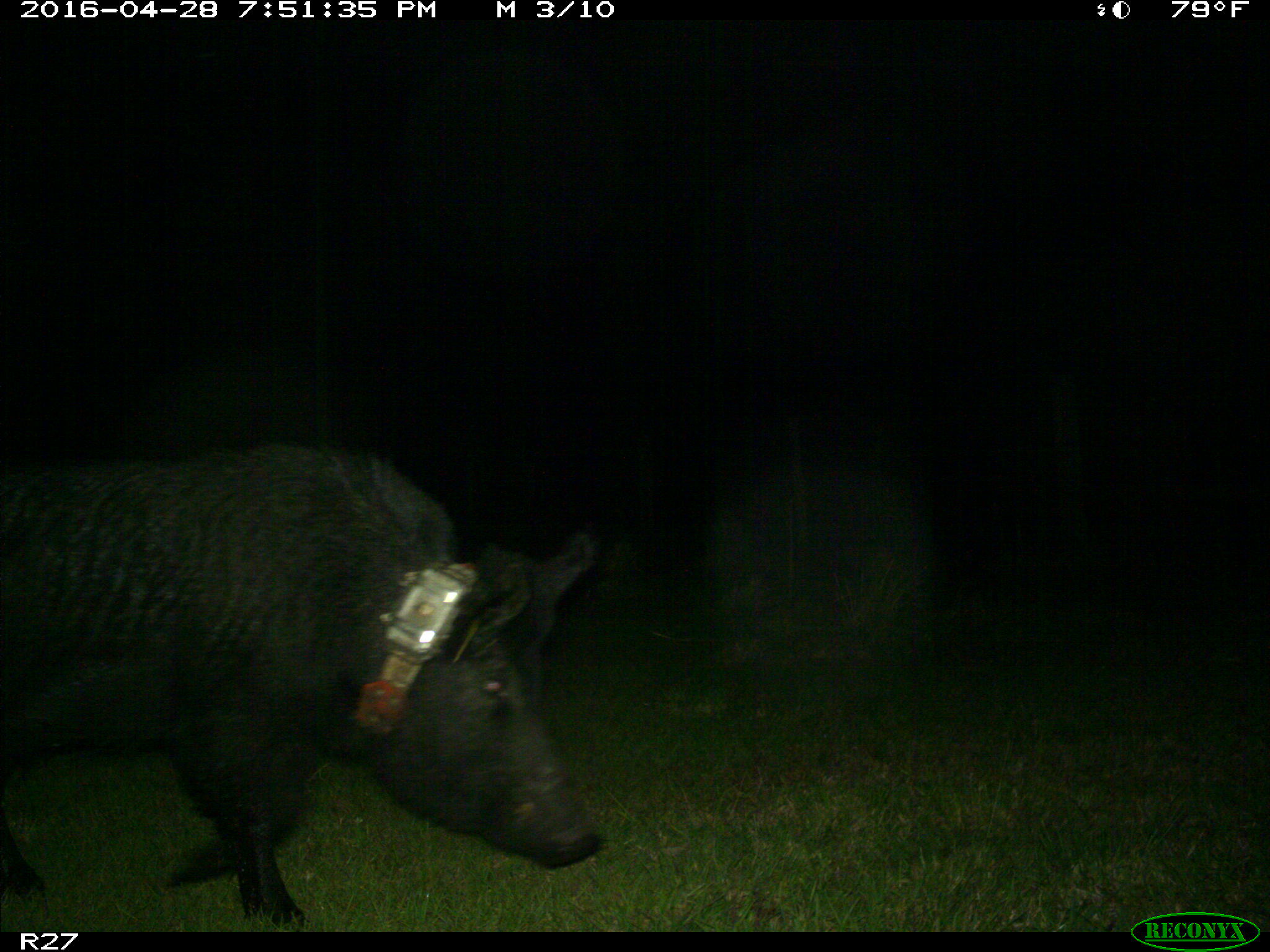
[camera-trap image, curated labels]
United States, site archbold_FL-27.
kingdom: Animalia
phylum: Chordata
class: Mammalia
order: Artiodactyla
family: Suidae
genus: Sus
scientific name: Sus scrofa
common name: wild boar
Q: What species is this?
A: Sus scrofa (wild boar).